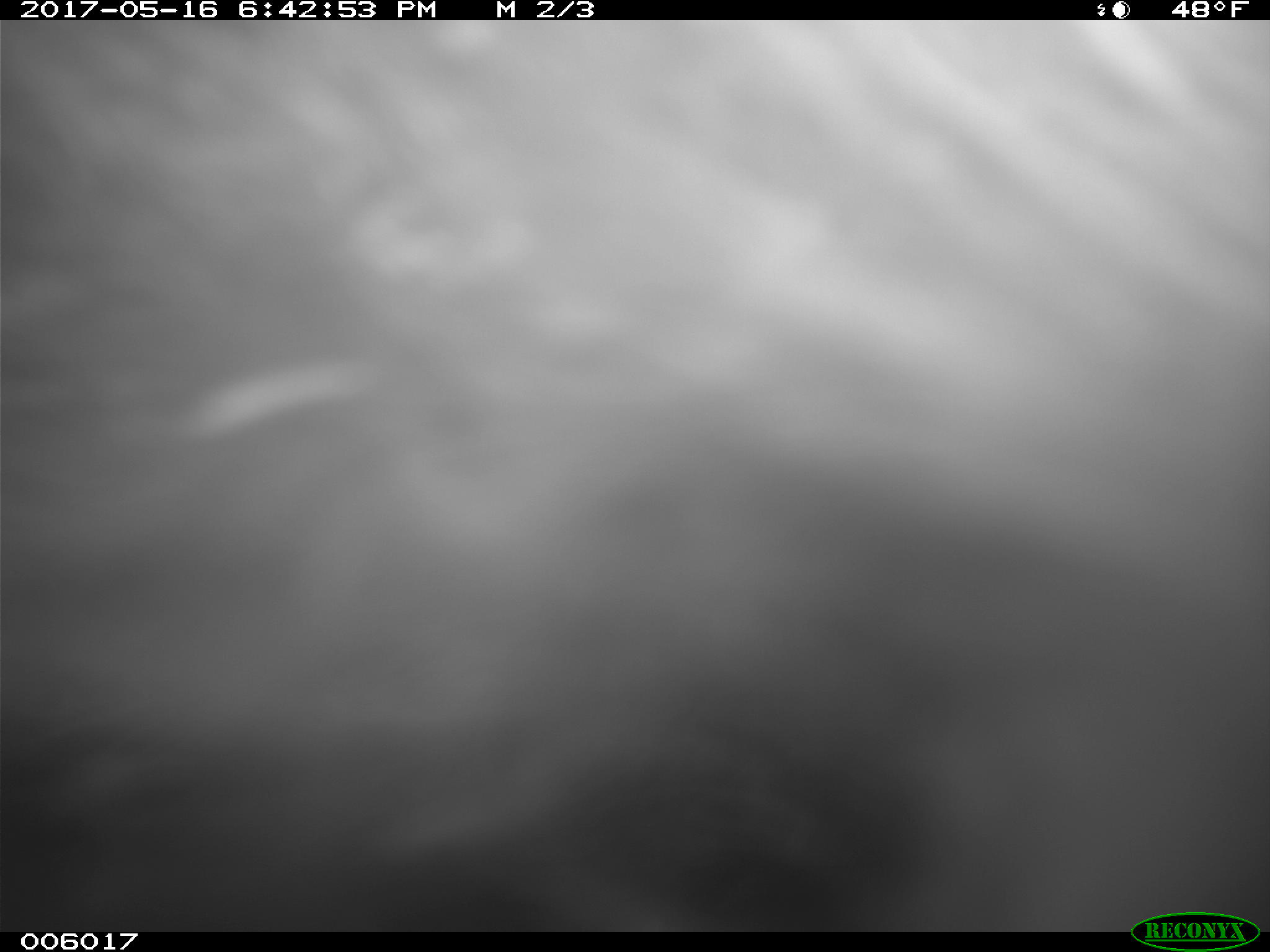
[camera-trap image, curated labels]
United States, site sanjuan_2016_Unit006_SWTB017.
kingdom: Animalia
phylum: Chordata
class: Mammalia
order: Carnivora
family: Ursidae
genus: Ursus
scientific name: Ursus americanus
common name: american black bear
Ursus americanus (american black bear).